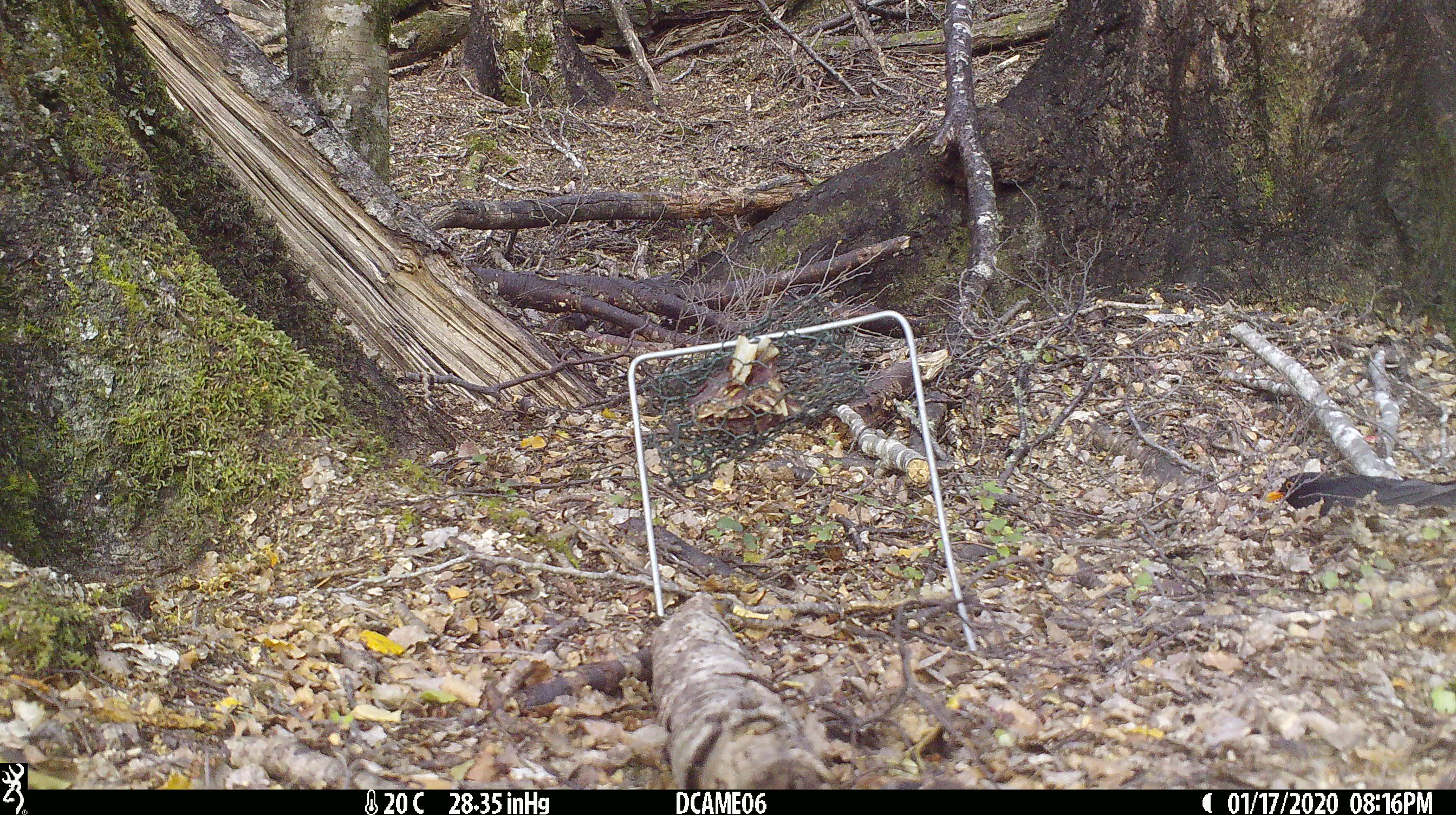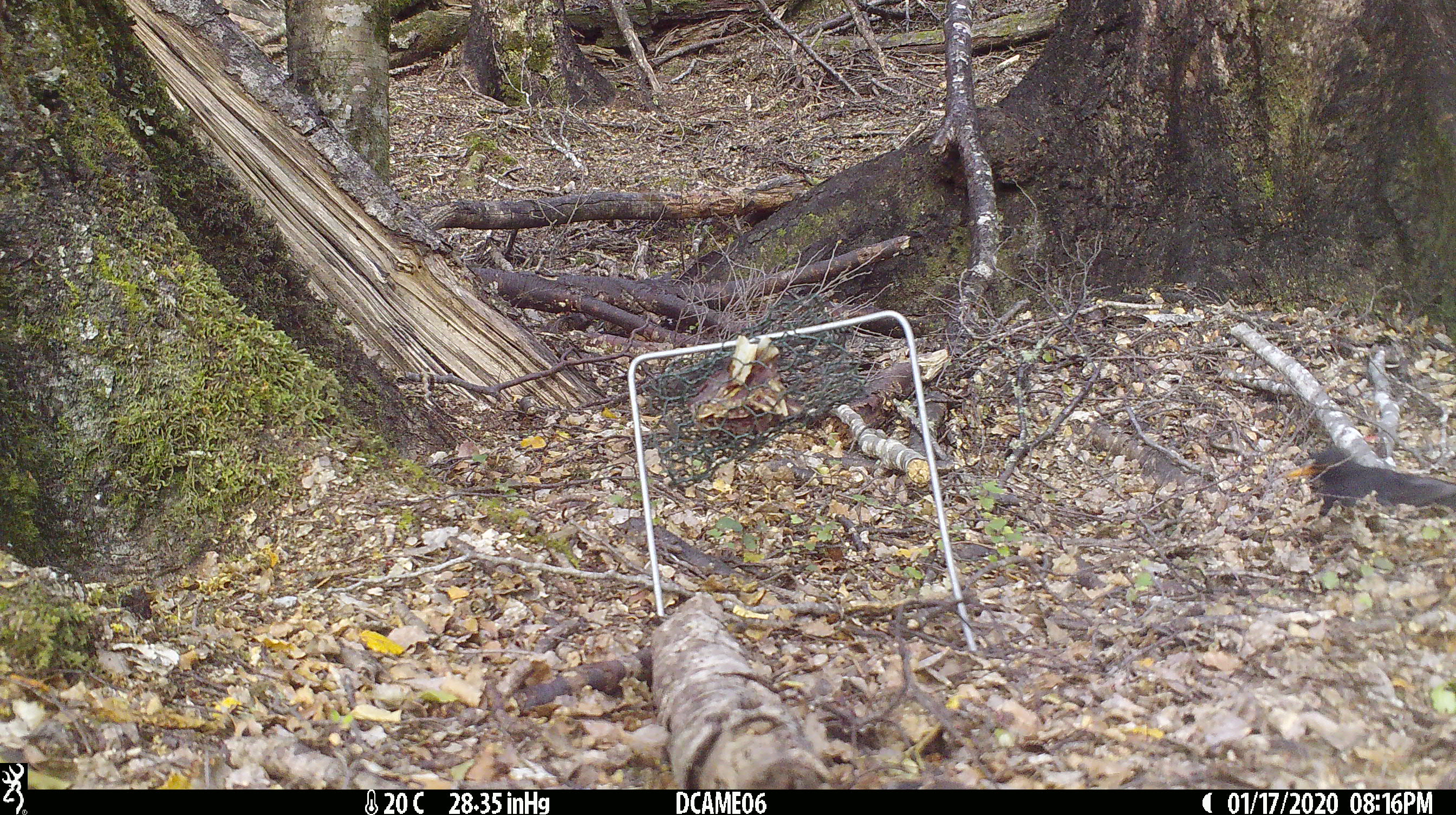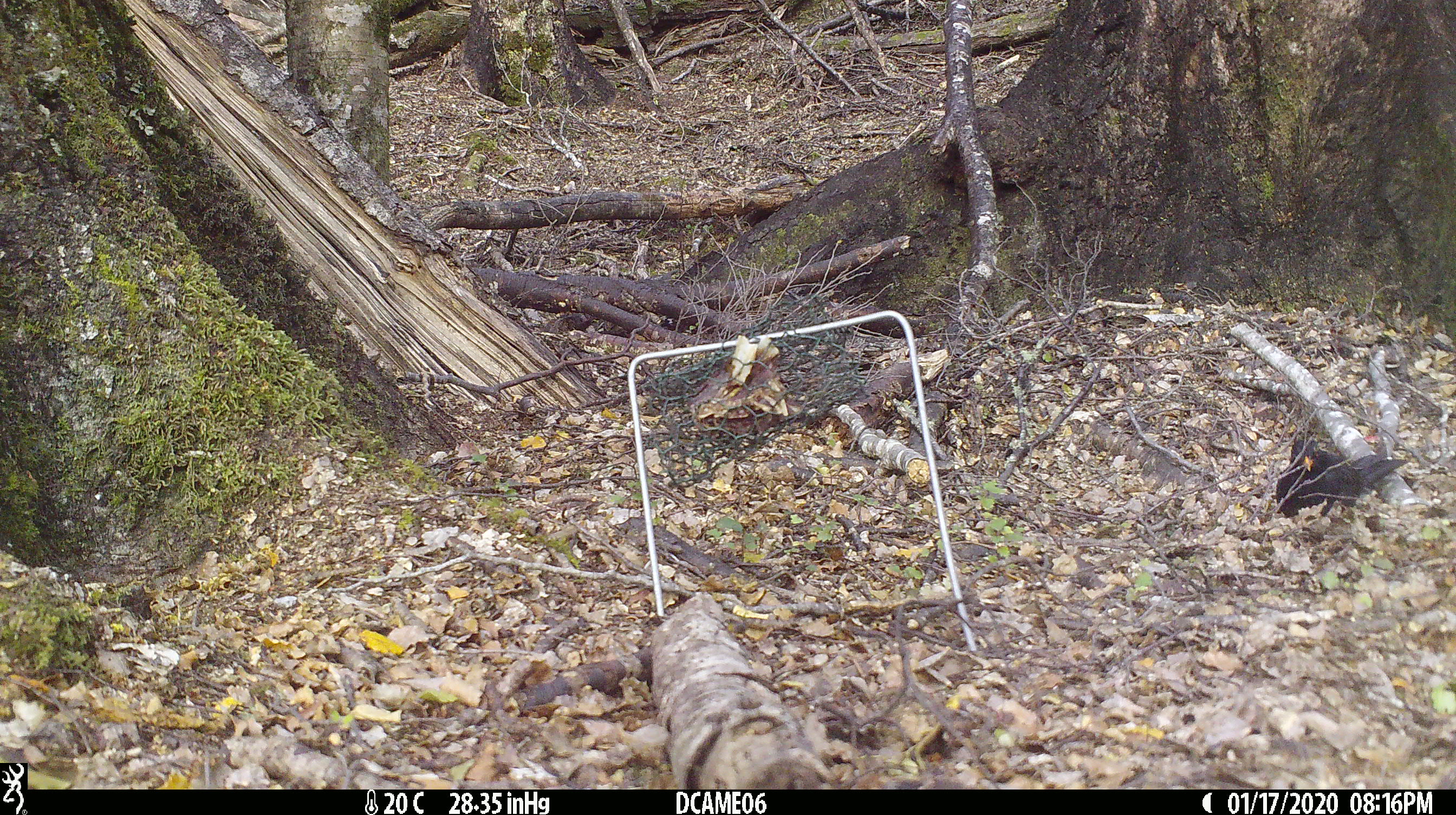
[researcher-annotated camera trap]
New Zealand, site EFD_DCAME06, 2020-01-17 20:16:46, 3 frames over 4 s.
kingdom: Animalia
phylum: Chordata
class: Aves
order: Passeriformes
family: Turdidae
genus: Turdus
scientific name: Turdus merula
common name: eurasian blackbird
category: blackbird